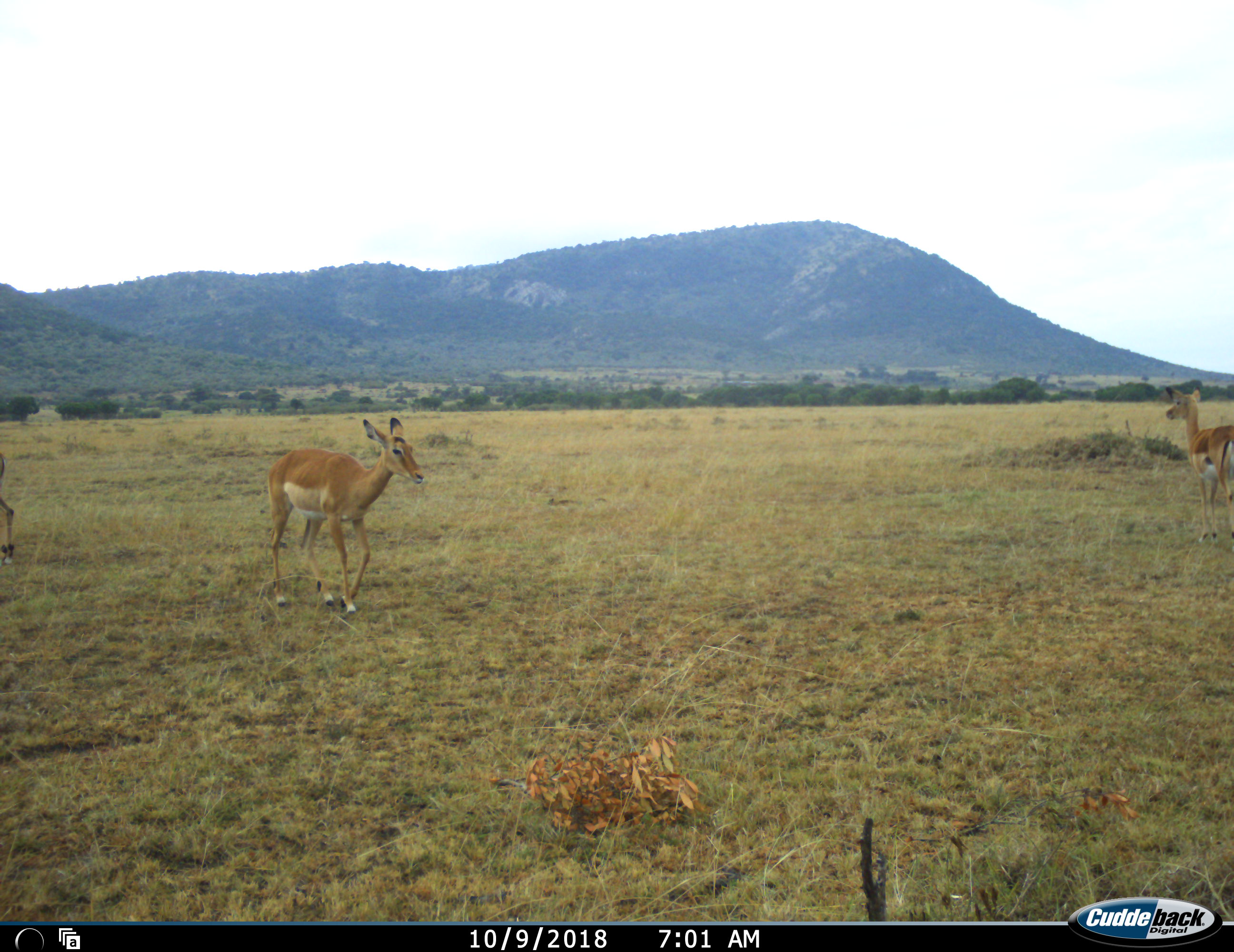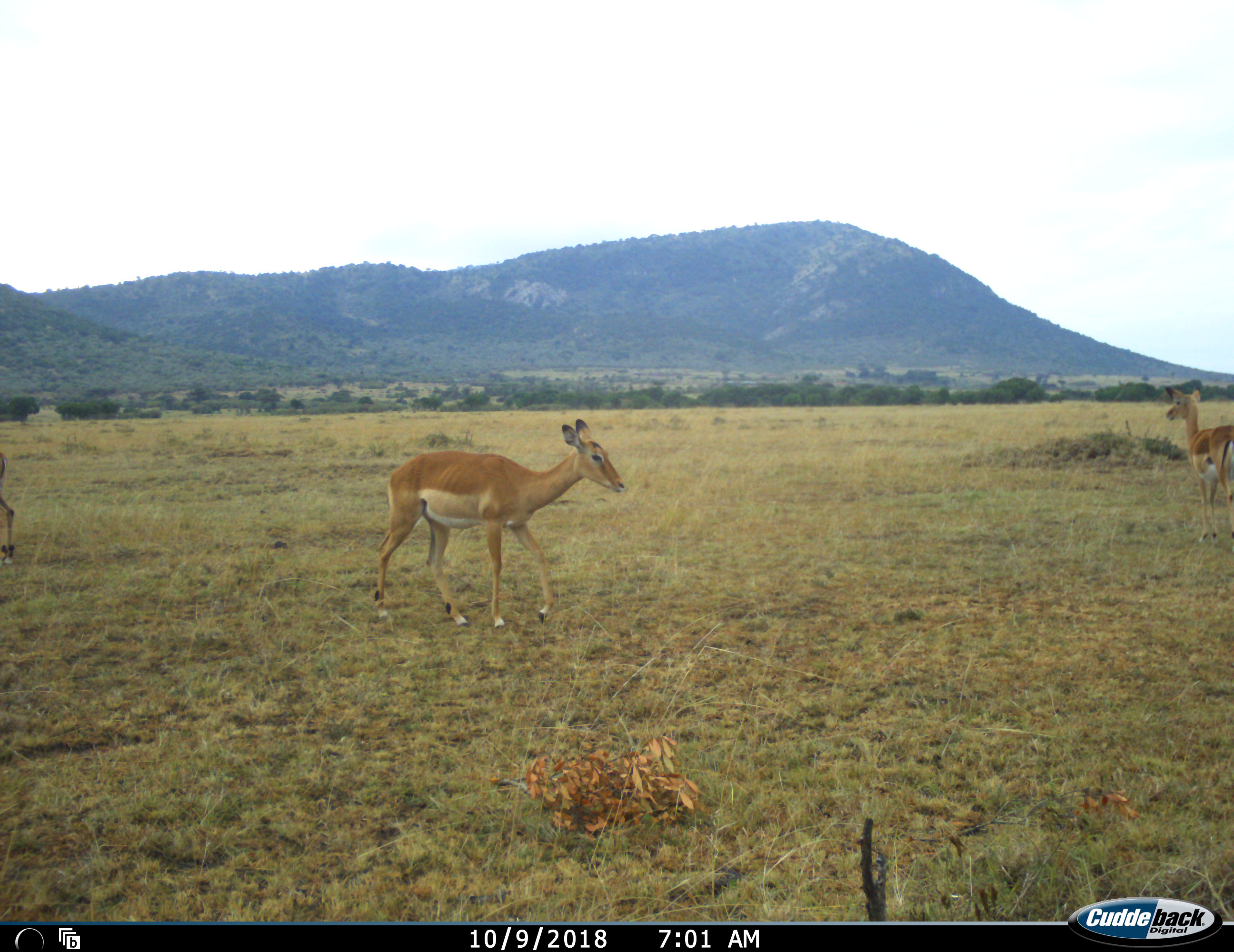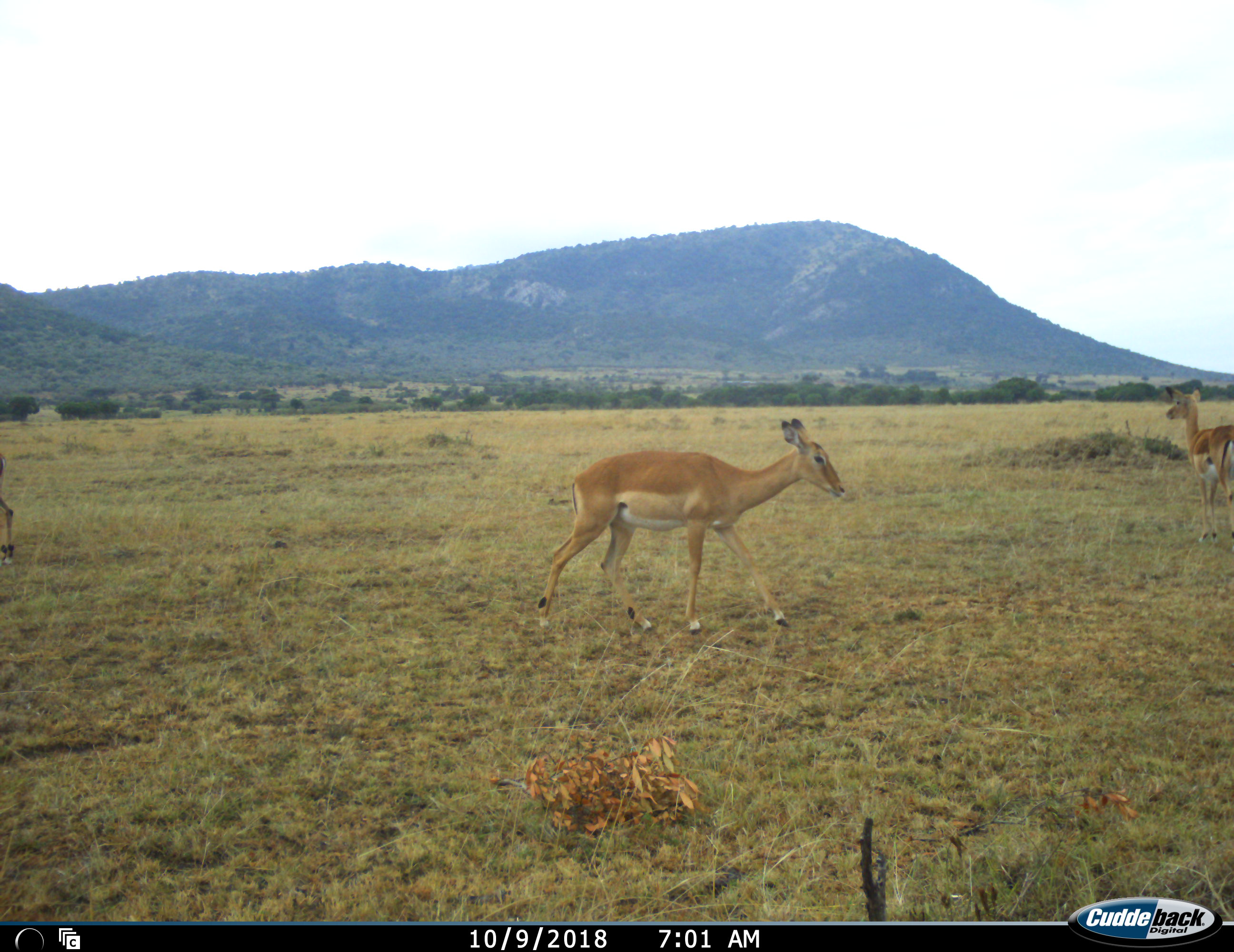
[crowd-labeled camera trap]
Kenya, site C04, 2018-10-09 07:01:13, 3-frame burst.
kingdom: Animalia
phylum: Chordata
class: Mammalia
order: Artiodactyla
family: Bovidae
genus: Aepyceros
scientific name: Aepyceros melampus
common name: impala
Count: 3.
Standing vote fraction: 78%.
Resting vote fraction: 0%.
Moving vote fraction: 100%.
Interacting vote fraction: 0%.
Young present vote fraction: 0%.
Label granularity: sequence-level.